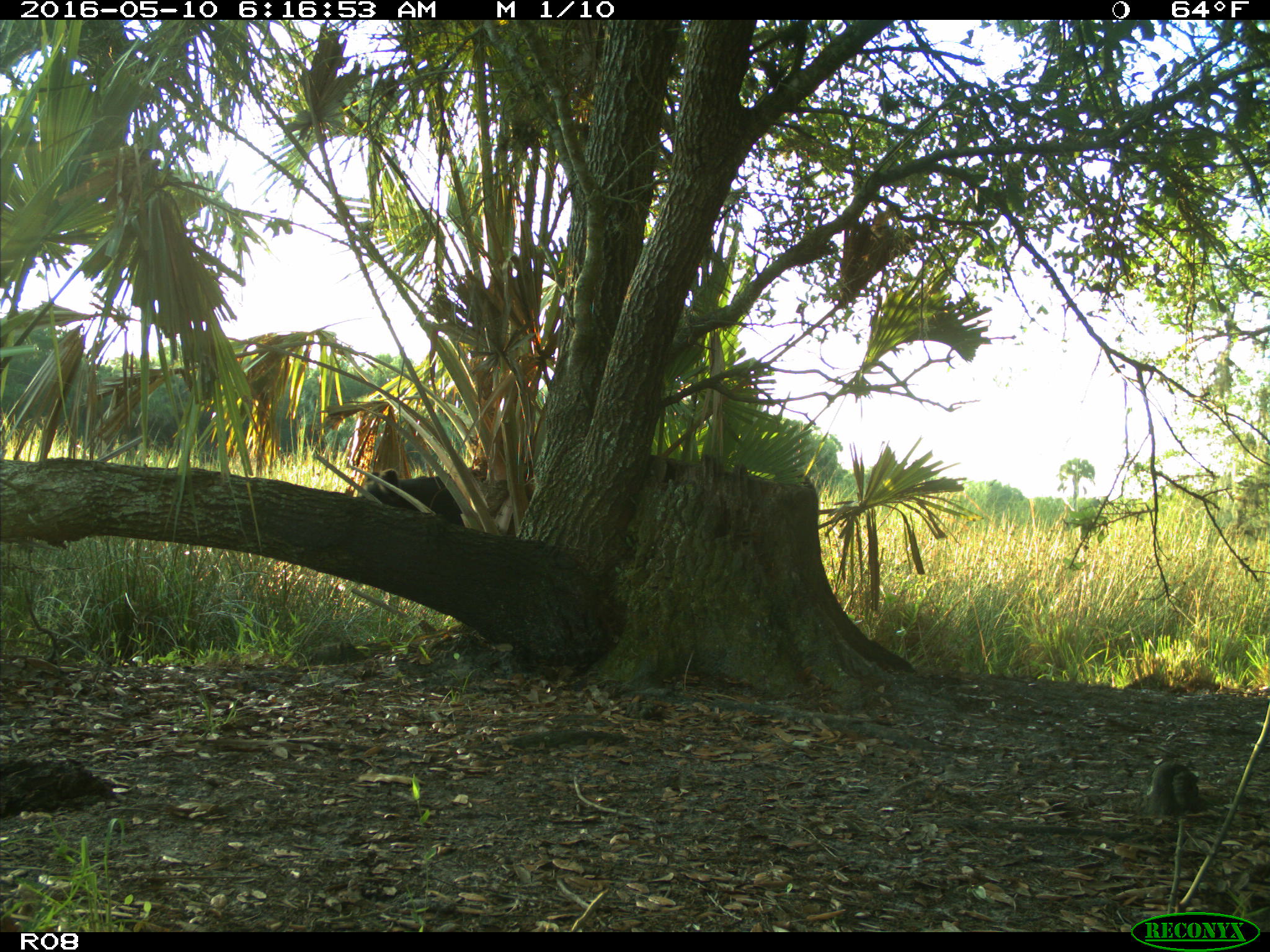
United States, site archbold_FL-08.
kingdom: Animalia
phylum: Chordata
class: Mammalia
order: Artiodactyla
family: Bovidae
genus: Bos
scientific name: Bos taurus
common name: domestic cow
Bos taurus (domestic cow).